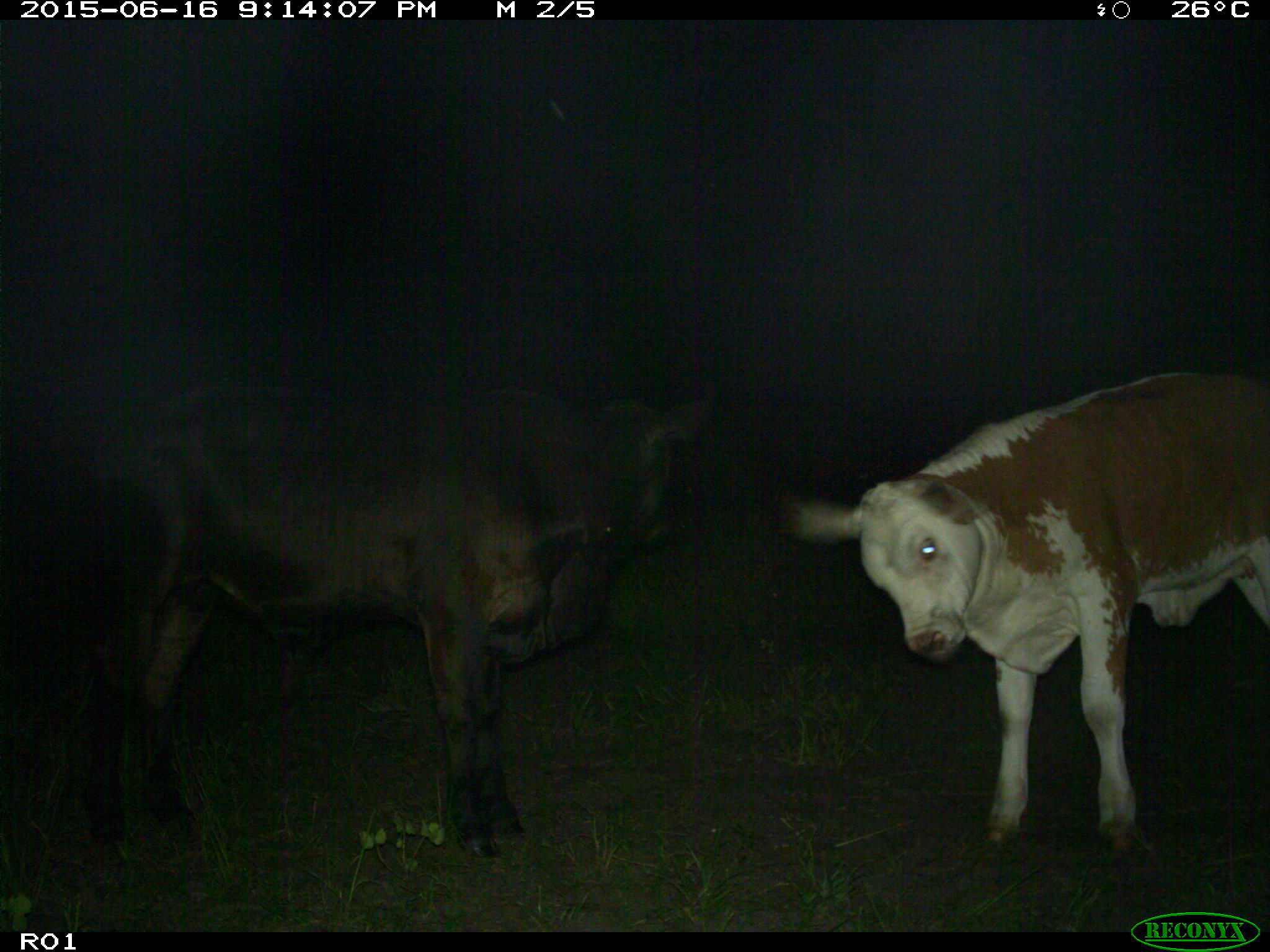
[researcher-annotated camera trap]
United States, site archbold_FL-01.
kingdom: Animalia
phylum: Chordata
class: Mammalia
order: Artiodactyla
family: Bovidae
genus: Bos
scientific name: Bos taurus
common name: domestic cow